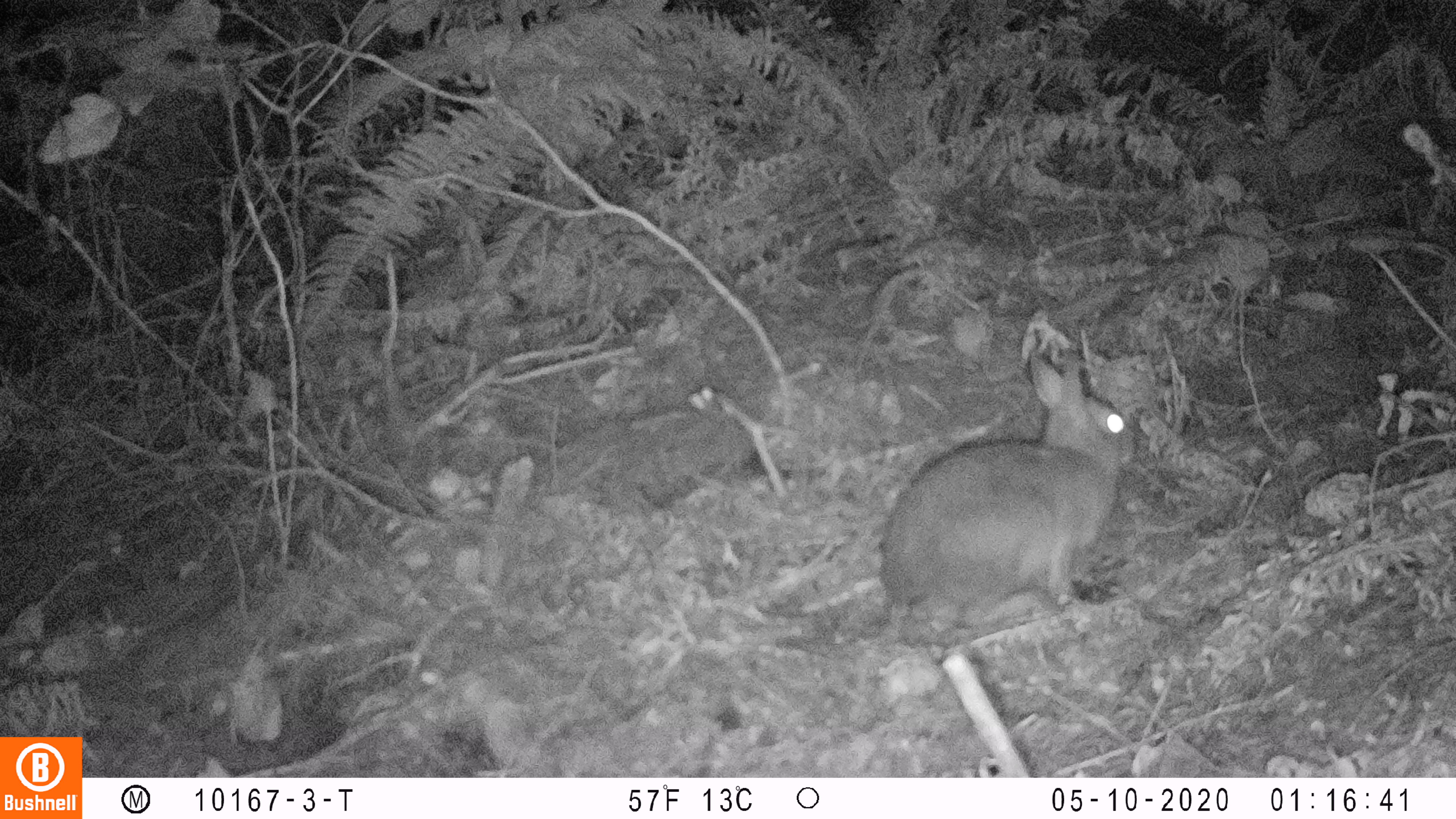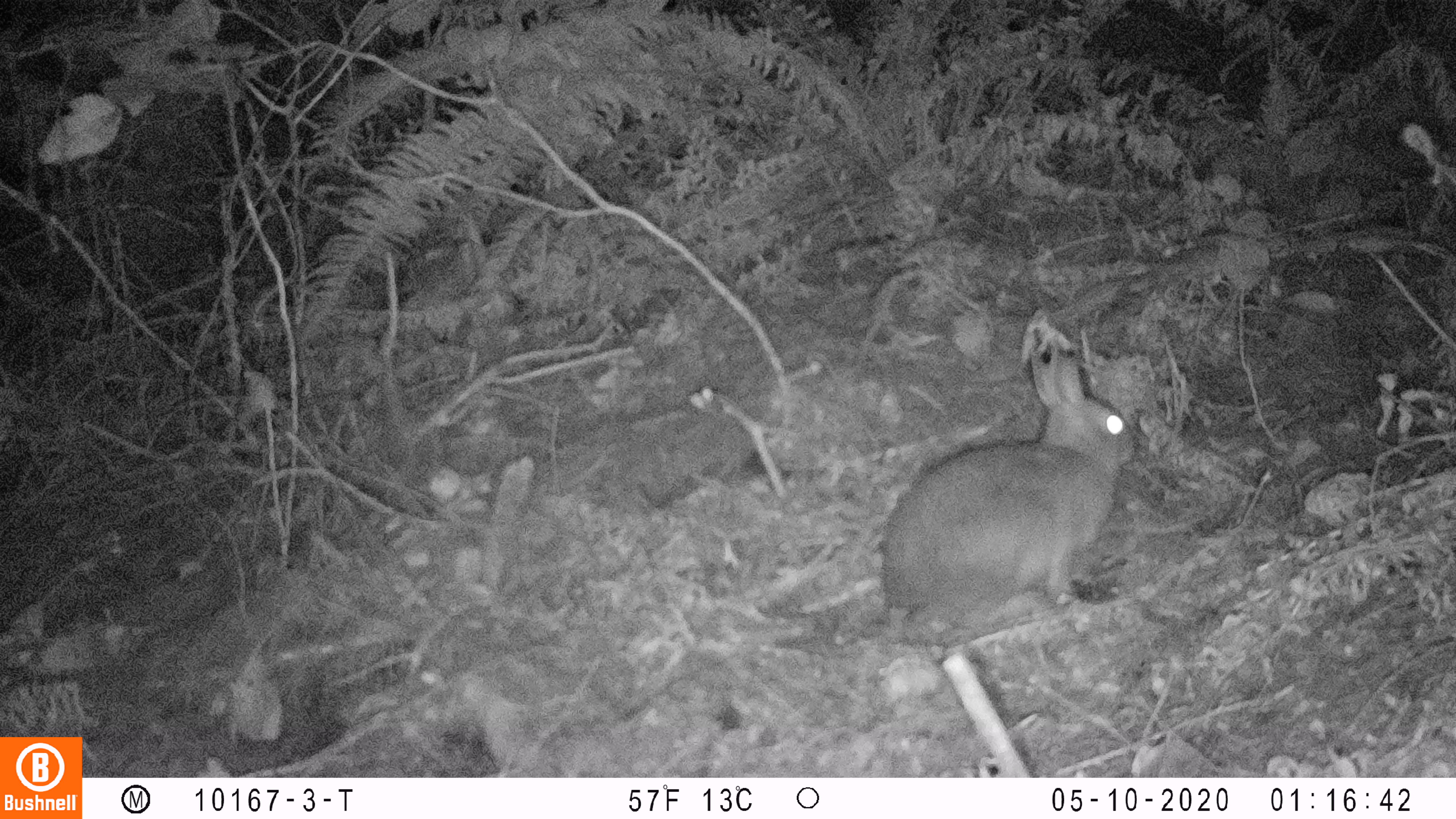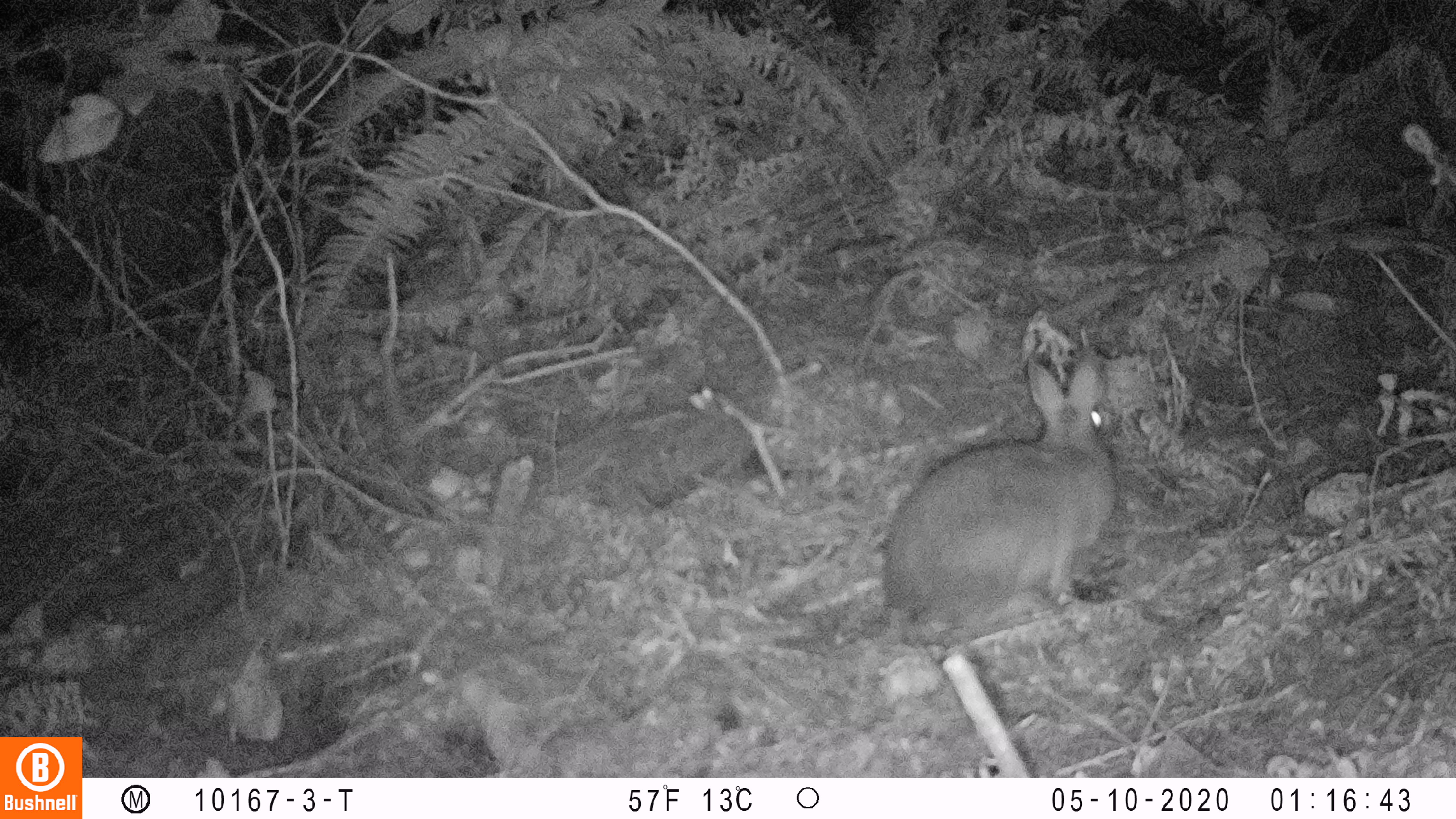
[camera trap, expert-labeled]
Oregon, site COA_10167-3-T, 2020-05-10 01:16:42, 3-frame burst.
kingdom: Animalia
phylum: Chordata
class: Mammalia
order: Lagomorpha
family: Leporidae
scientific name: Leporidae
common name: hares and rabbits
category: leporidae family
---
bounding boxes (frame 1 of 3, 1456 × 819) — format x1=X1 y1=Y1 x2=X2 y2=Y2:
leporidae family: x1=871 y1=333 x2=1143 y2=664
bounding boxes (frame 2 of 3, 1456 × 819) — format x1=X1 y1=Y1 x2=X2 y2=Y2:
leporidae family: x1=871 y1=335 x2=1141 y2=644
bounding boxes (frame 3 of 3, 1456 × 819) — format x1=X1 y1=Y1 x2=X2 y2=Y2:
leporidae family: x1=878 y1=333 x2=1125 y2=650